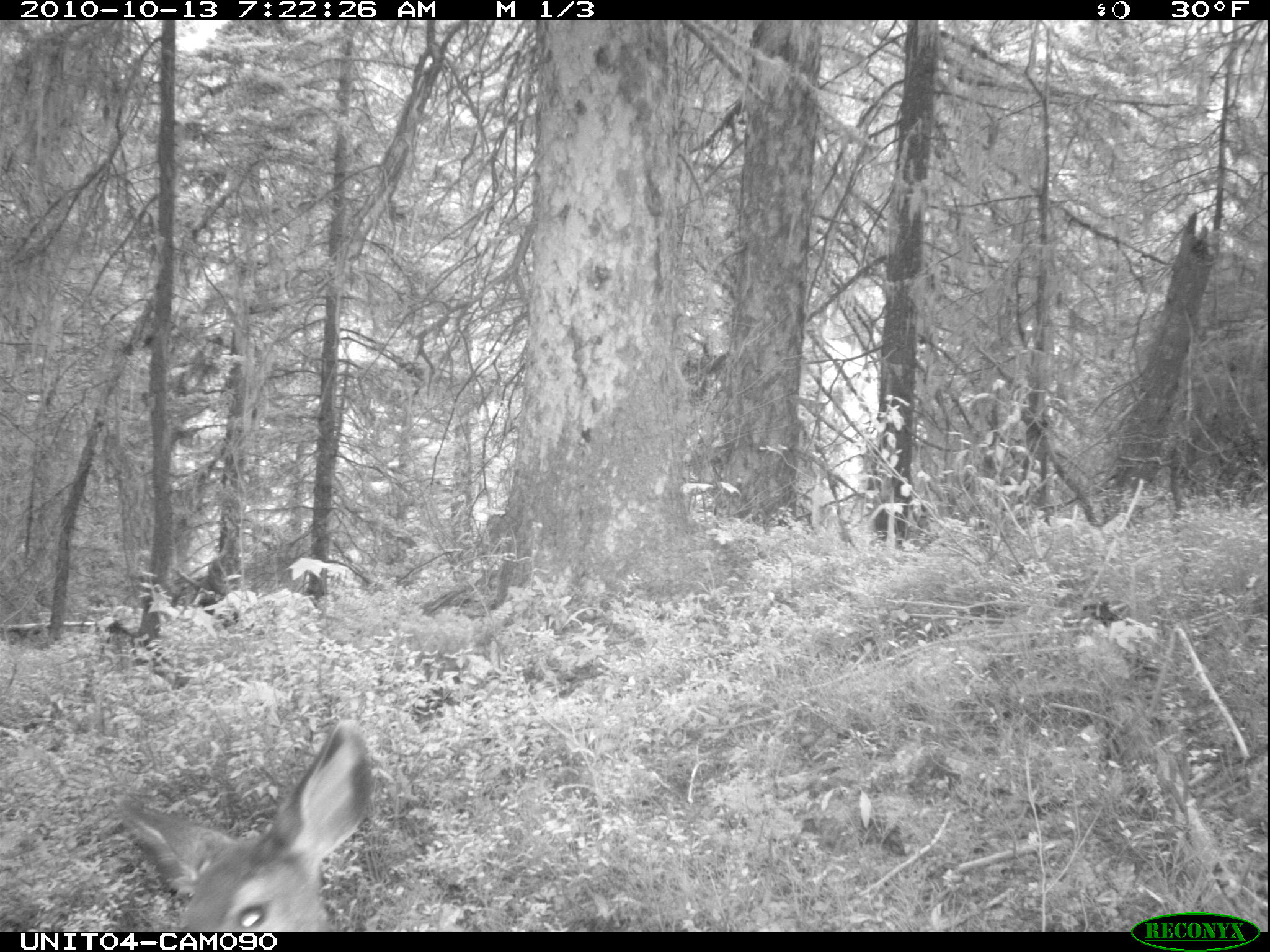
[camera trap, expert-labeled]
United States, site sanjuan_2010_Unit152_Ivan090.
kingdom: Animalia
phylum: Chordata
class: Mammalia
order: Artiodactyla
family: Cervidae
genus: Odocoileus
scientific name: Odocoileus hemionus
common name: mule deer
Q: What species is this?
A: Odocoileus hemionus (mule deer).